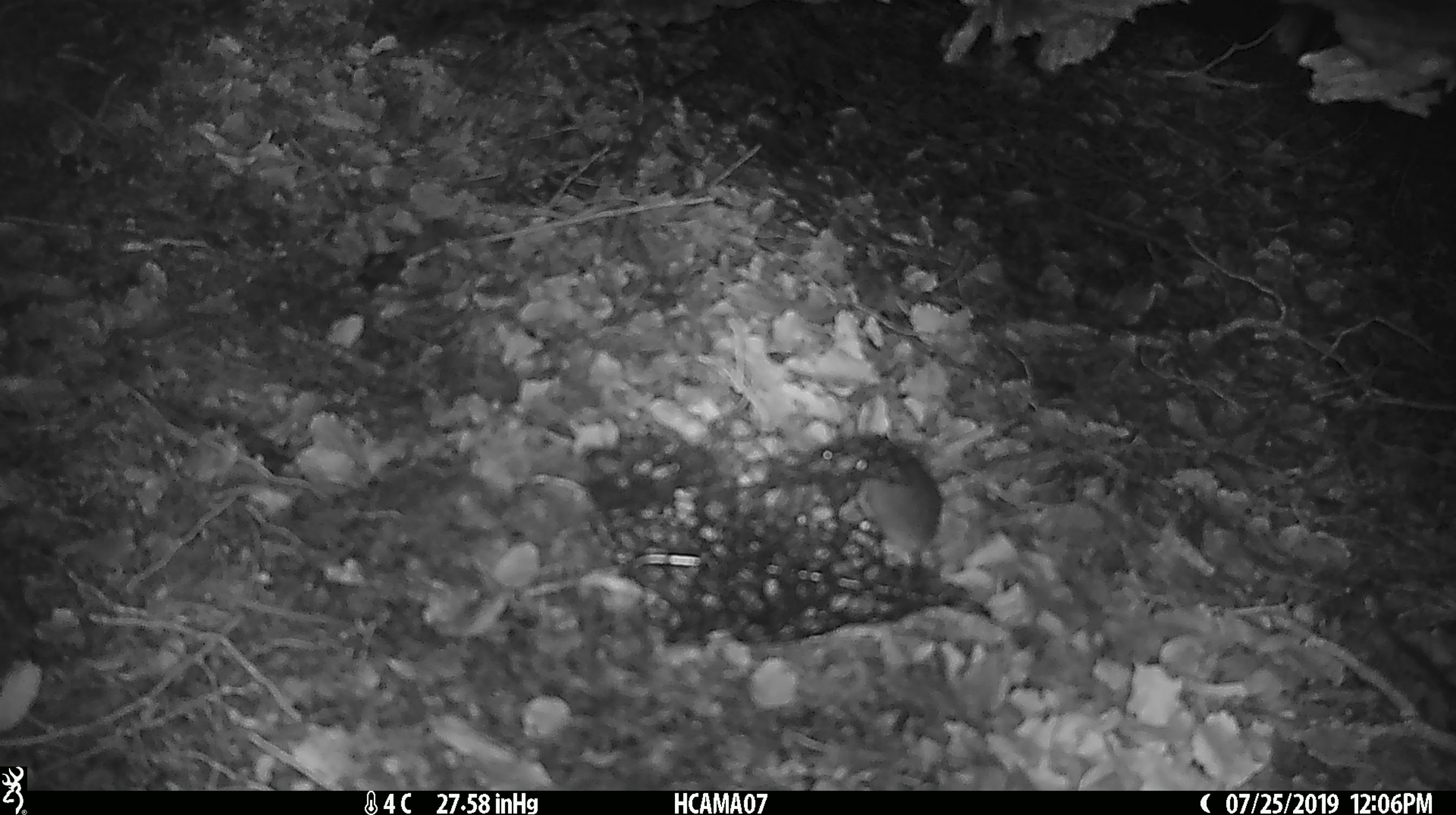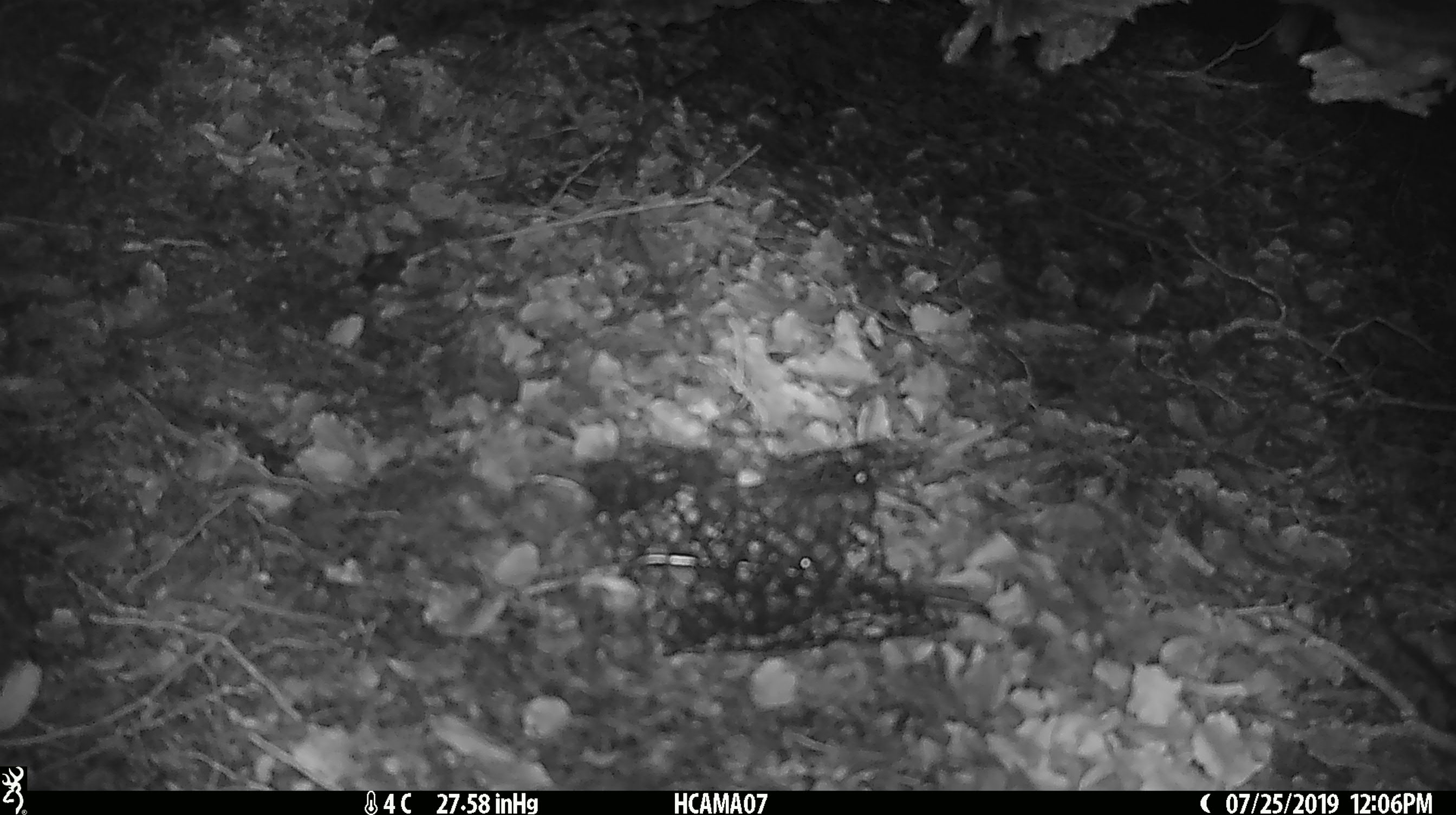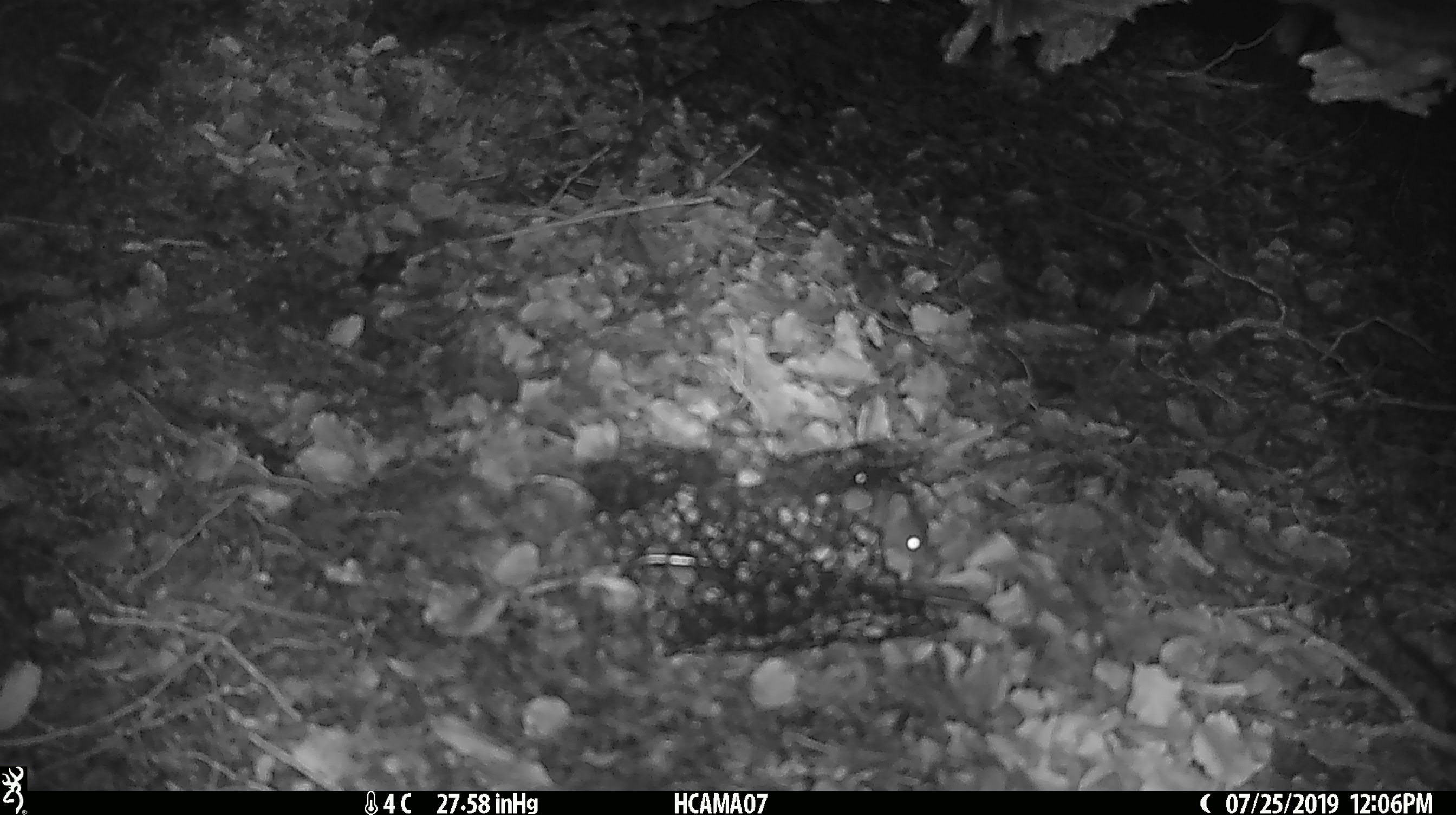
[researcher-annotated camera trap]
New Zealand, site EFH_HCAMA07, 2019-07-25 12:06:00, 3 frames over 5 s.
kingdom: Animalia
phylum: Chordata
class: Mammalia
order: Rodentia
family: Muridae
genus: Mus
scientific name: Mus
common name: mouse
Mouse (Mus).